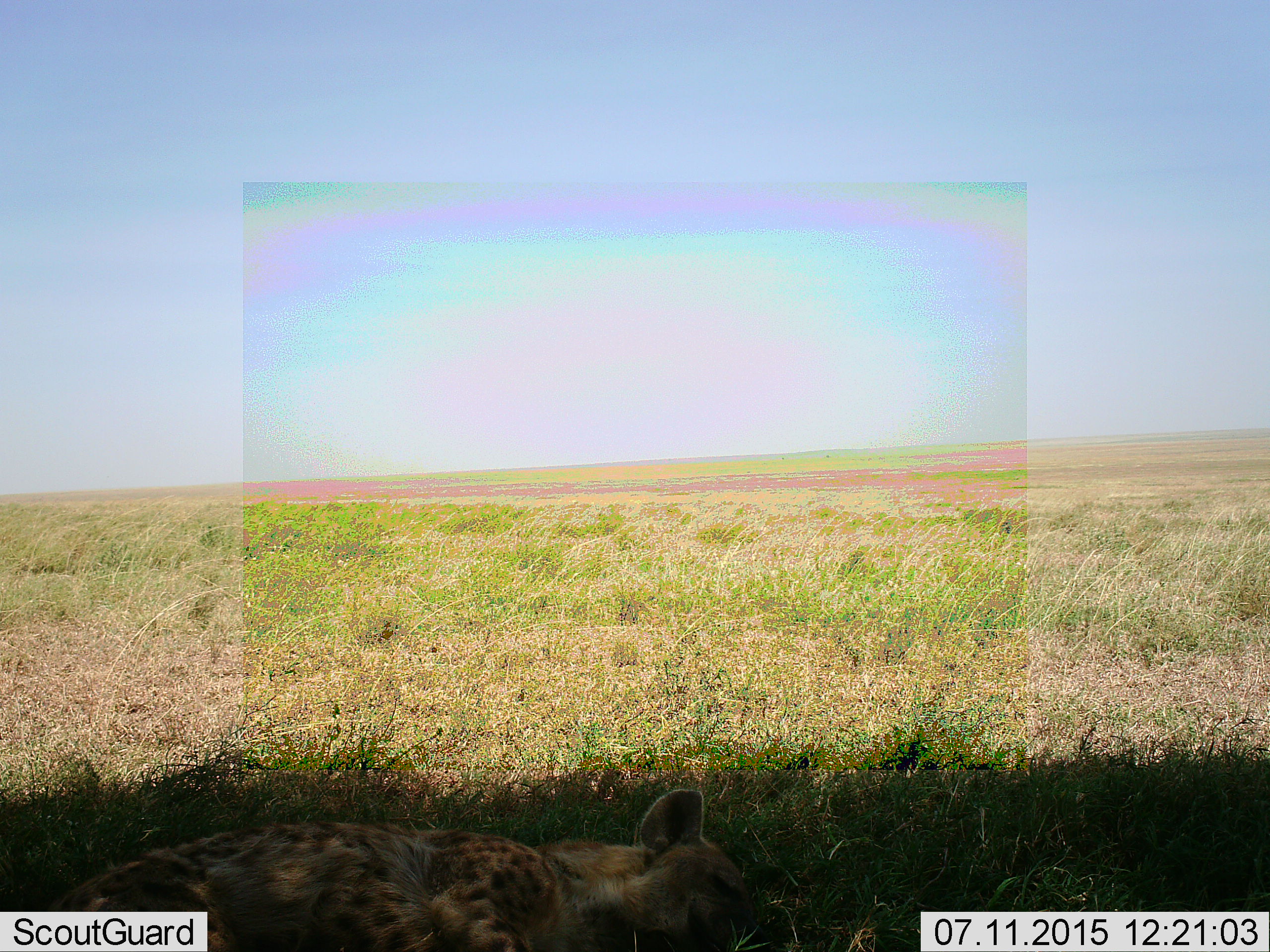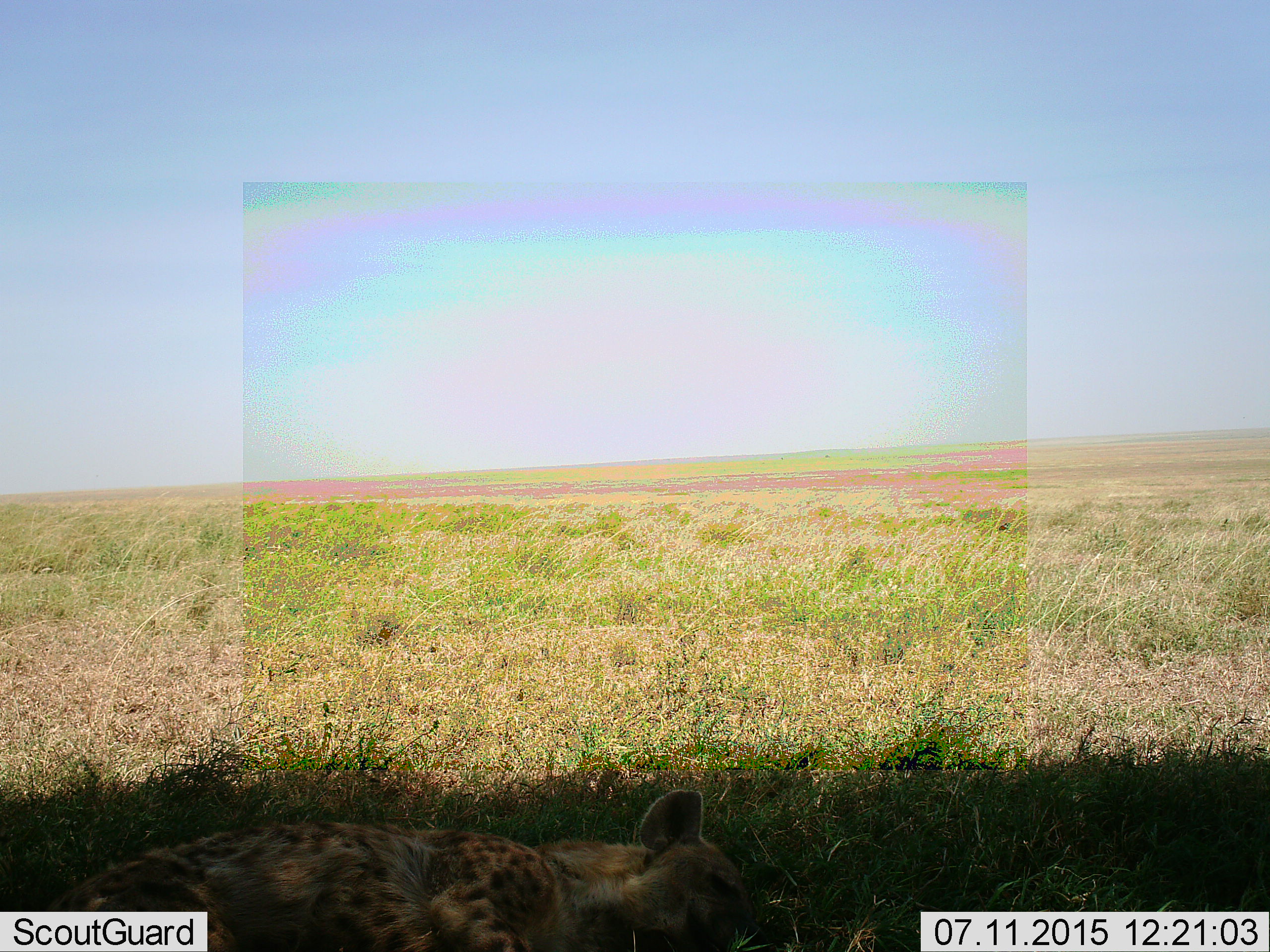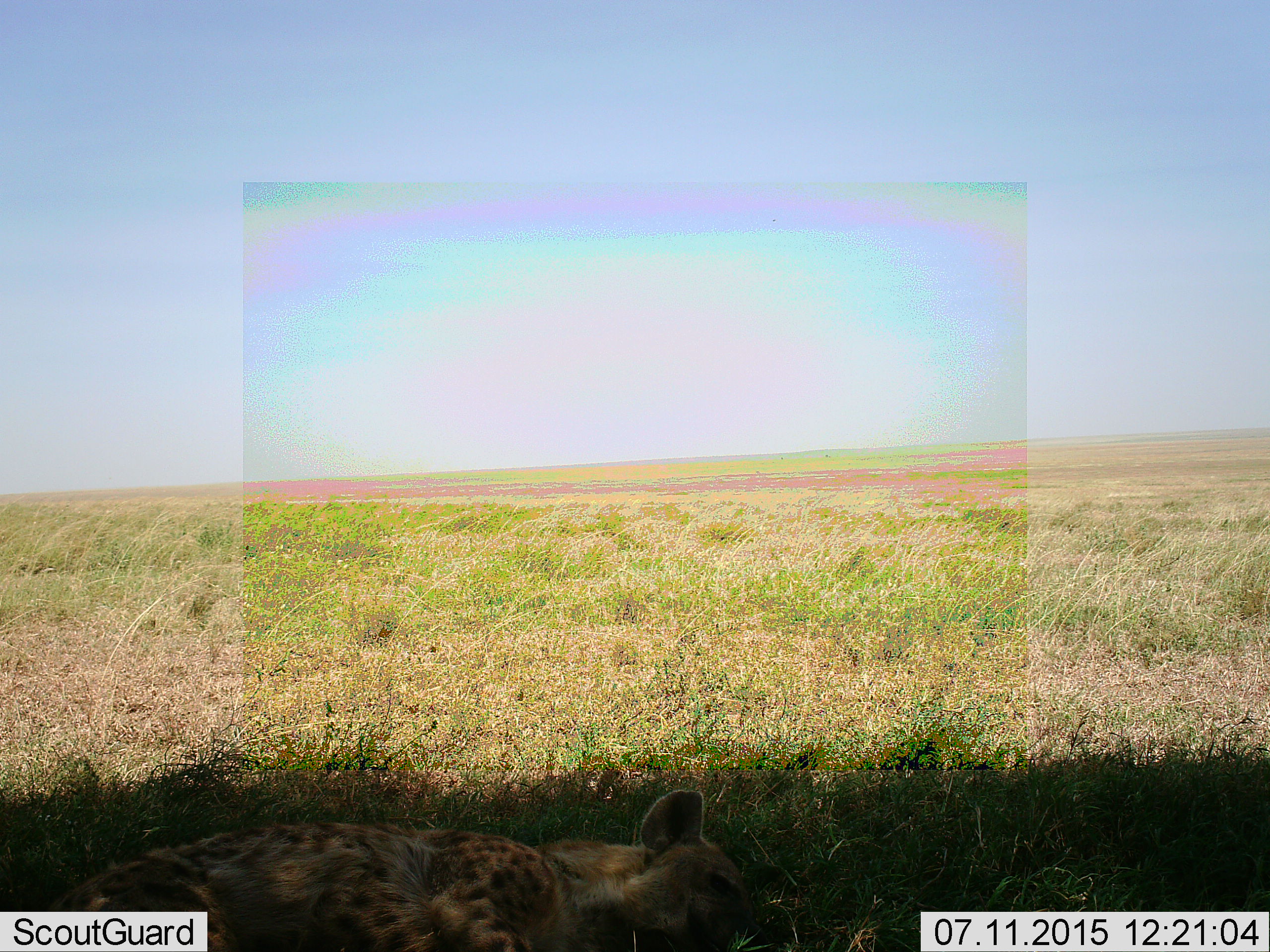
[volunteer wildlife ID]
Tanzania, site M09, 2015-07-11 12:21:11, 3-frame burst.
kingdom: Animalia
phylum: Chordata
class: Mammalia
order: Carnivora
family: Hyaenidae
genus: Crocuta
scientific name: Crocuta crocuta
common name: spotted hyena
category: hyenaspotted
Hyenaspotted (spotted hyena) (Crocuta crocuta), count 1. Behavior (volunteer vote fractions): standing 0%, resting 100%, moving 0%, interacting 0%. Young present (vote fraction): 0%. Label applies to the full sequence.